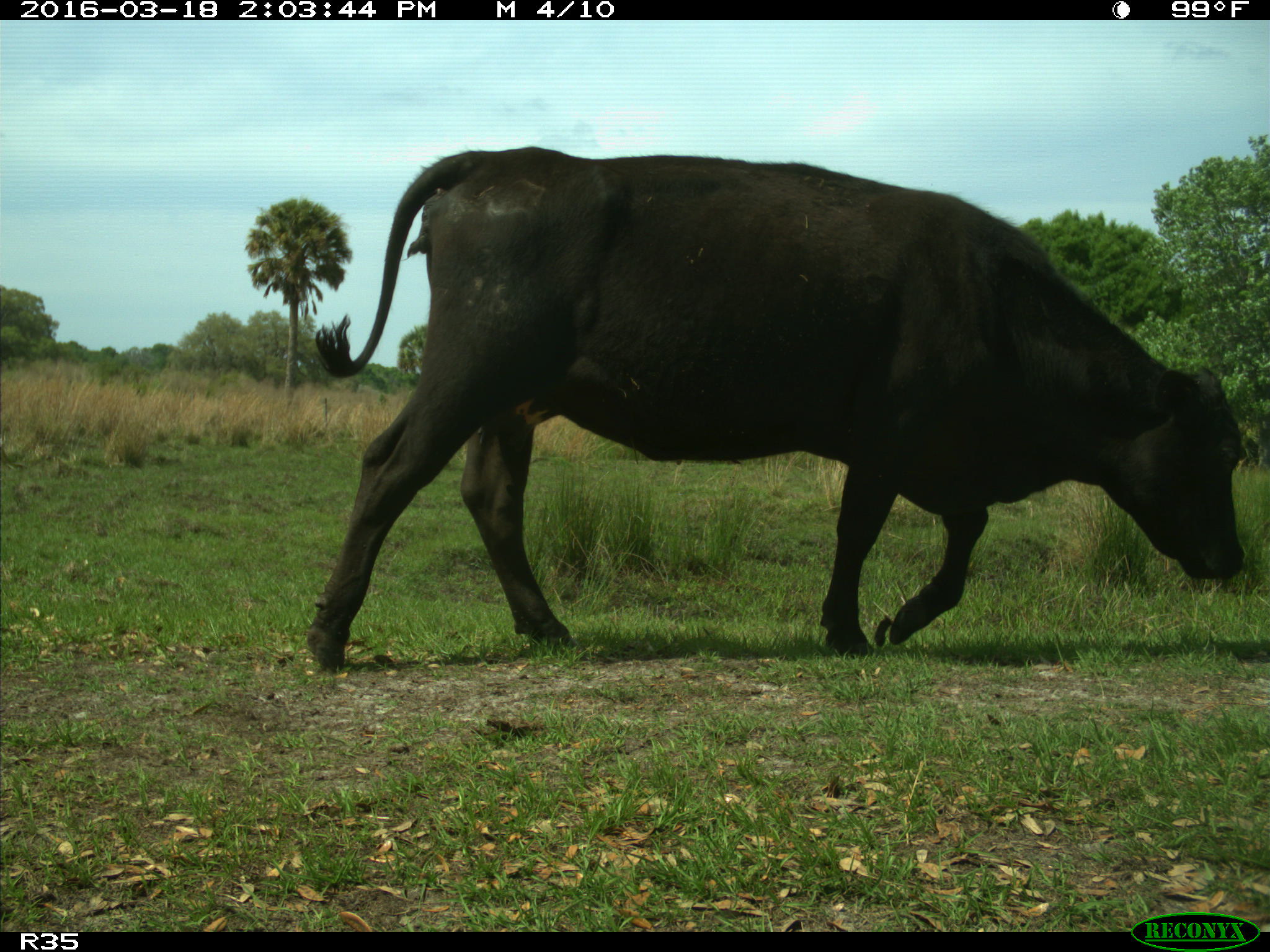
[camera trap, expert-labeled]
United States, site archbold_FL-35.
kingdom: Animalia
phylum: Chordata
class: Mammalia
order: Artiodactyla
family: Bovidae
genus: Bos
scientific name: Bos taurus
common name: domestic cow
Bos taurus (domestic cow).